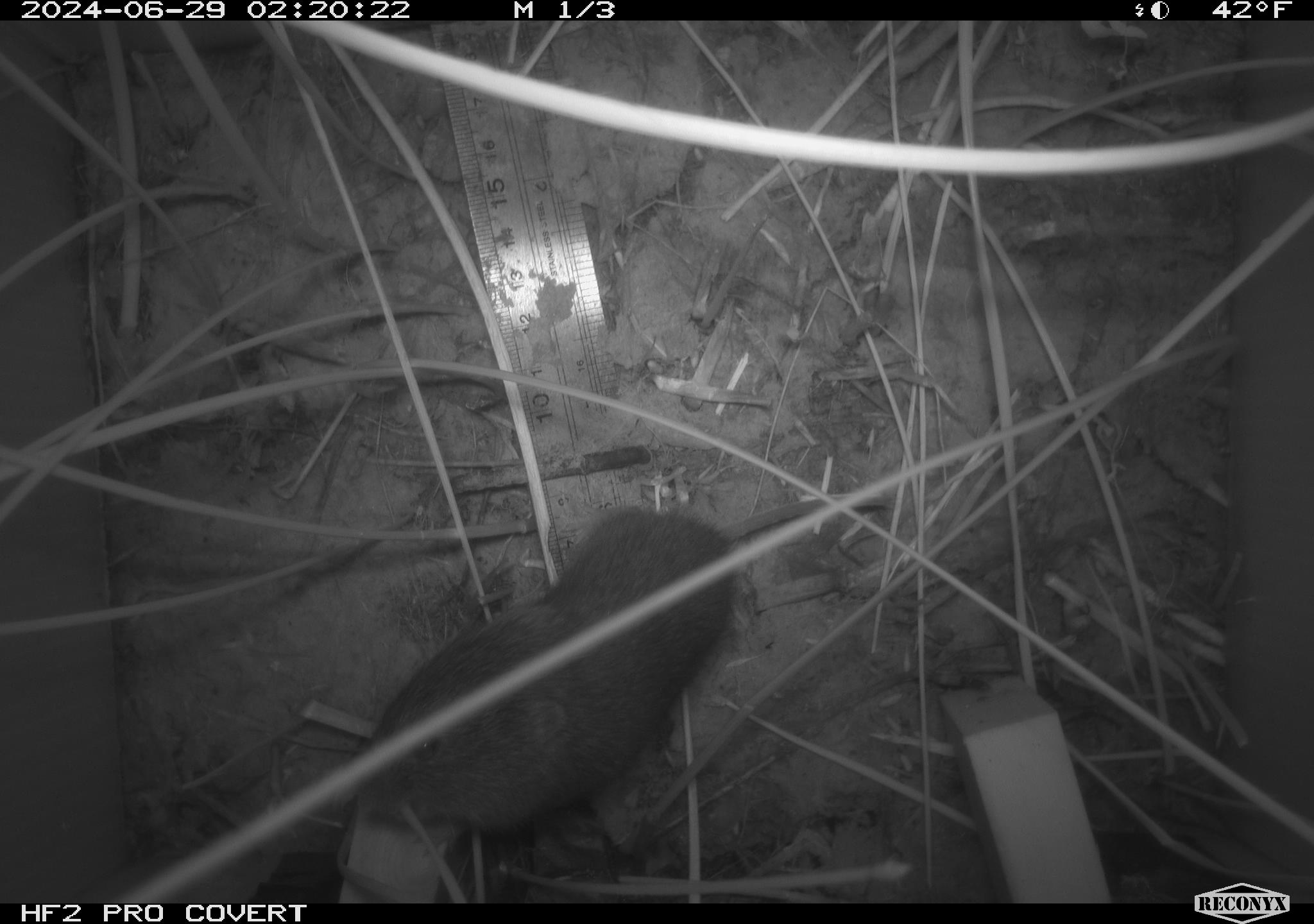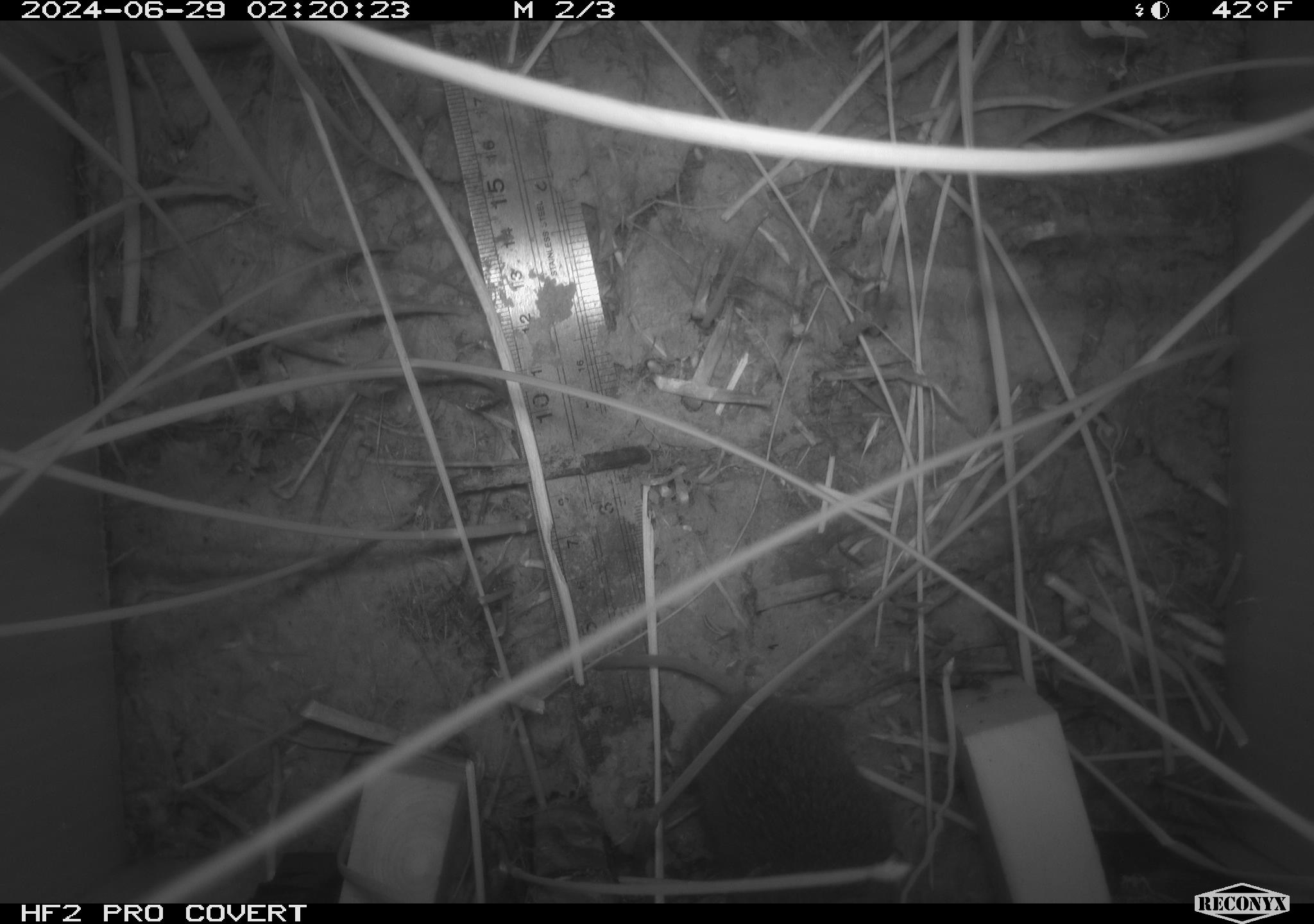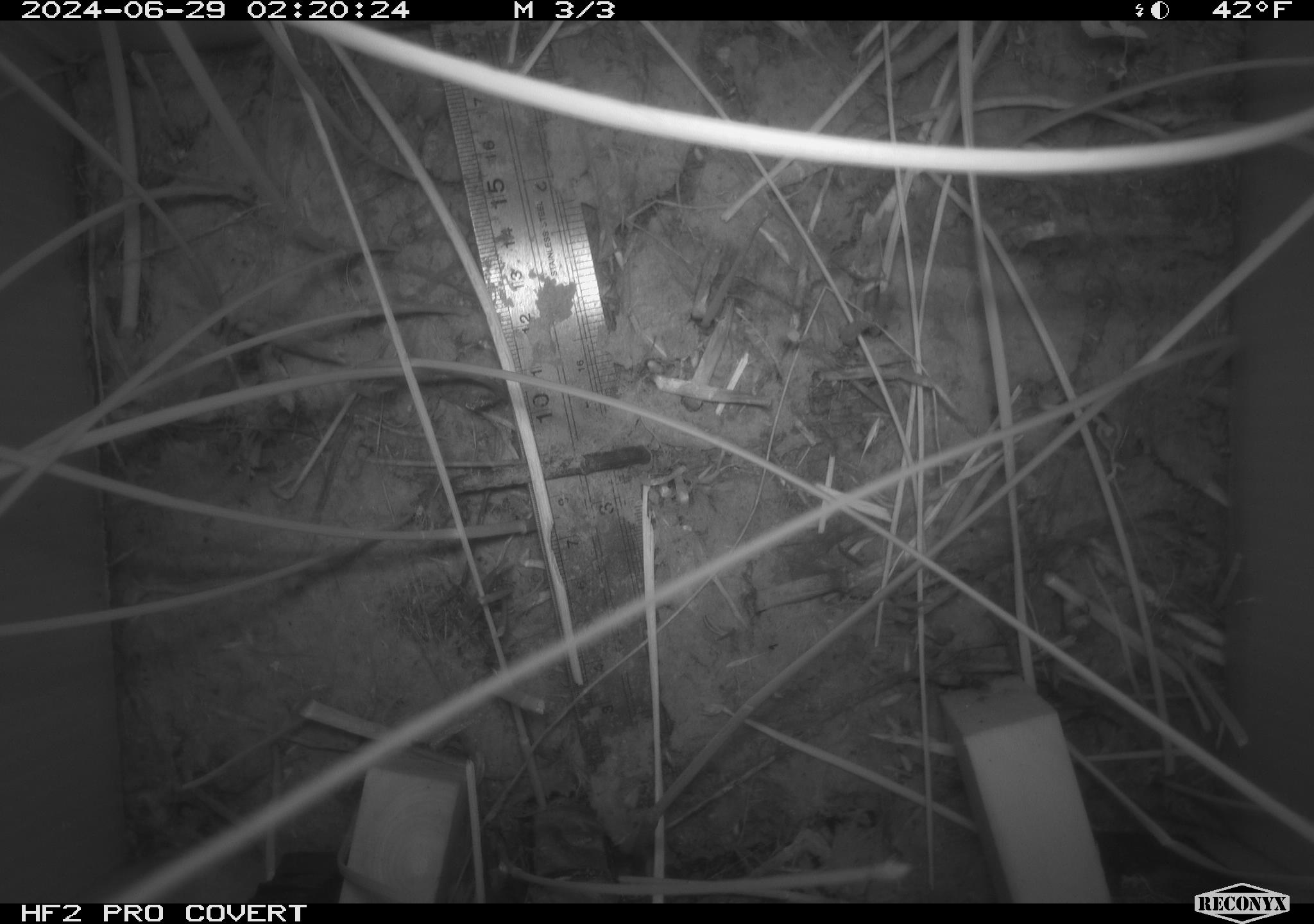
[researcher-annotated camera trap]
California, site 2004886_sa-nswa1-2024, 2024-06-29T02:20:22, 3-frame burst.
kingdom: Animalia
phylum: Chordata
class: Mammalia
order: Rodentia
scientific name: Rodentia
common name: rodent